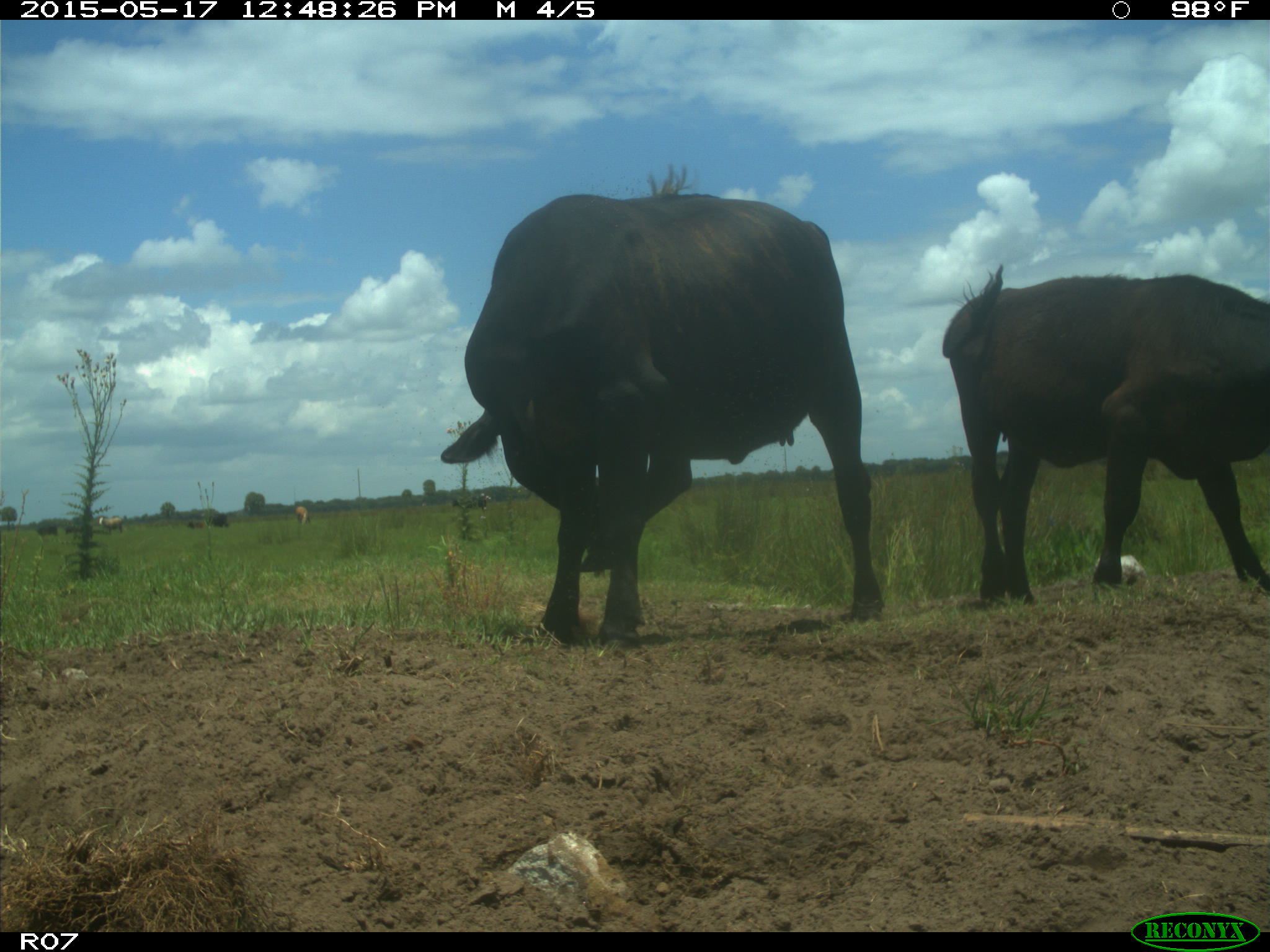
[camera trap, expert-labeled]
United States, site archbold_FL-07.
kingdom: Animalia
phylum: Chordata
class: Mammalia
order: Artiodactyla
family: Bovidae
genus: Bos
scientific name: Bos taurus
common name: domestic cow